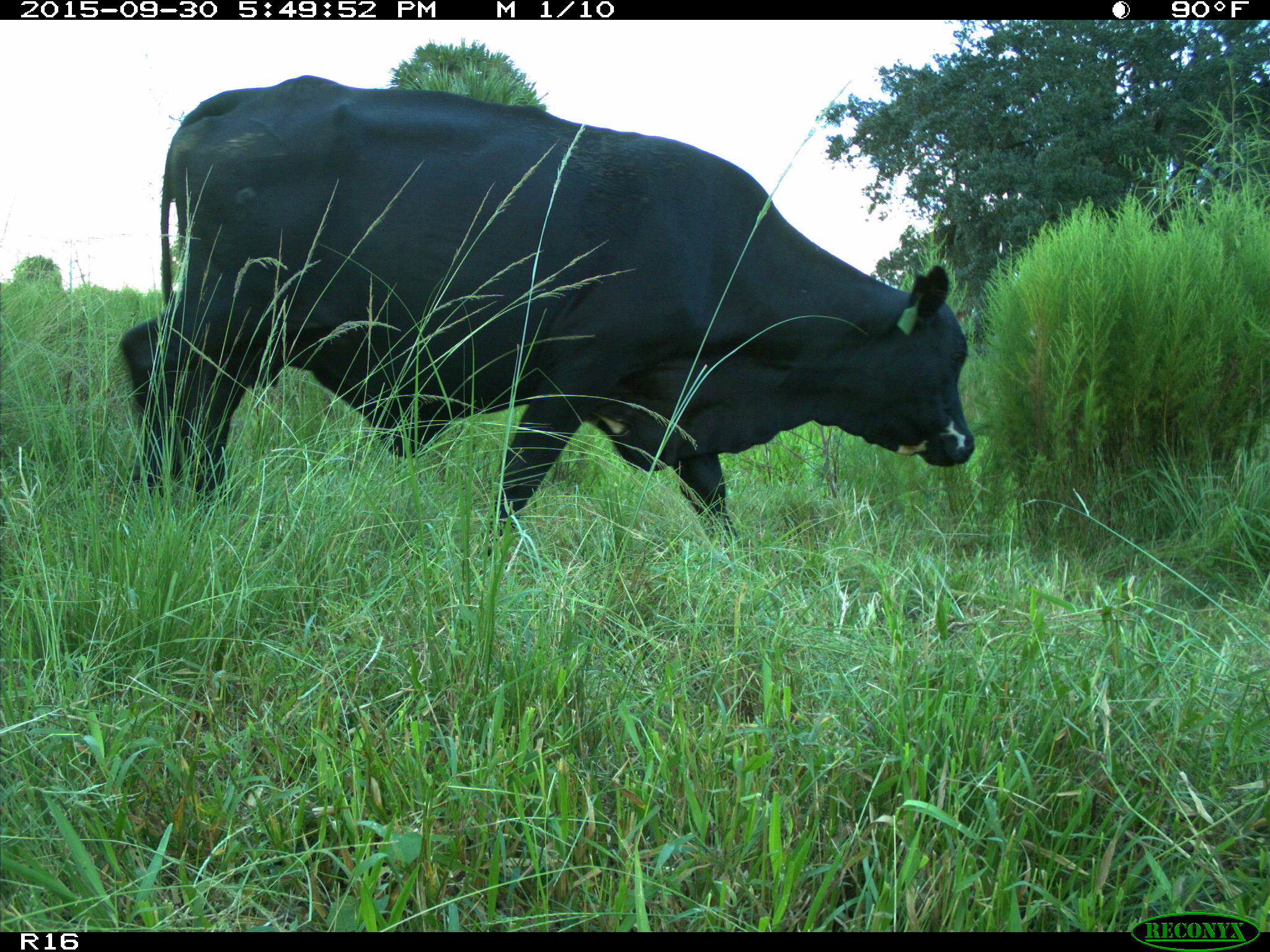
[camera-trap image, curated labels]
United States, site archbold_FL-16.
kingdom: Animalia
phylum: Chordata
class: Mammalia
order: Artiodactyla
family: Bovidae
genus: Bos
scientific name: Bos taurus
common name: domestic cow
Bos taurus (domestic cow).